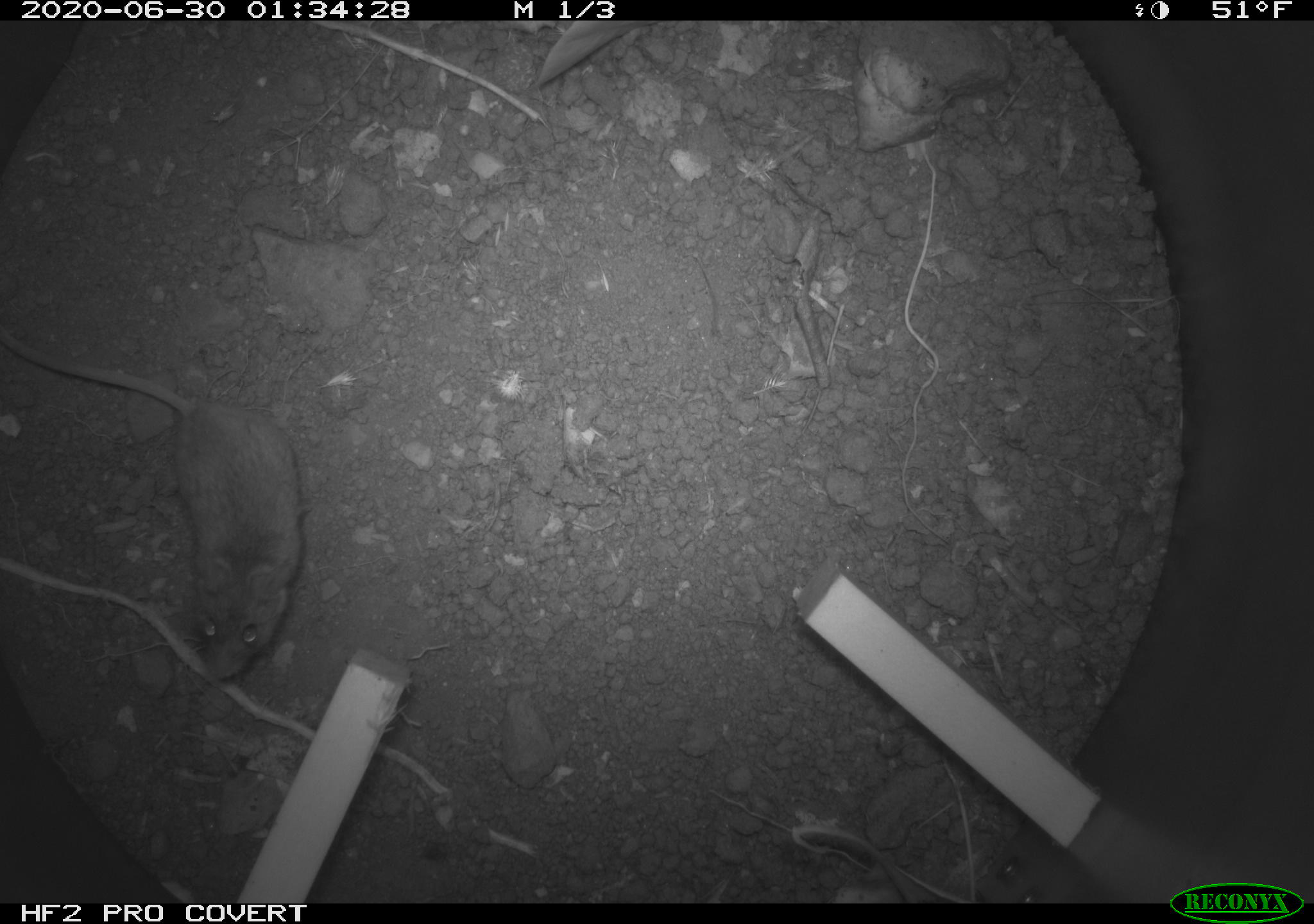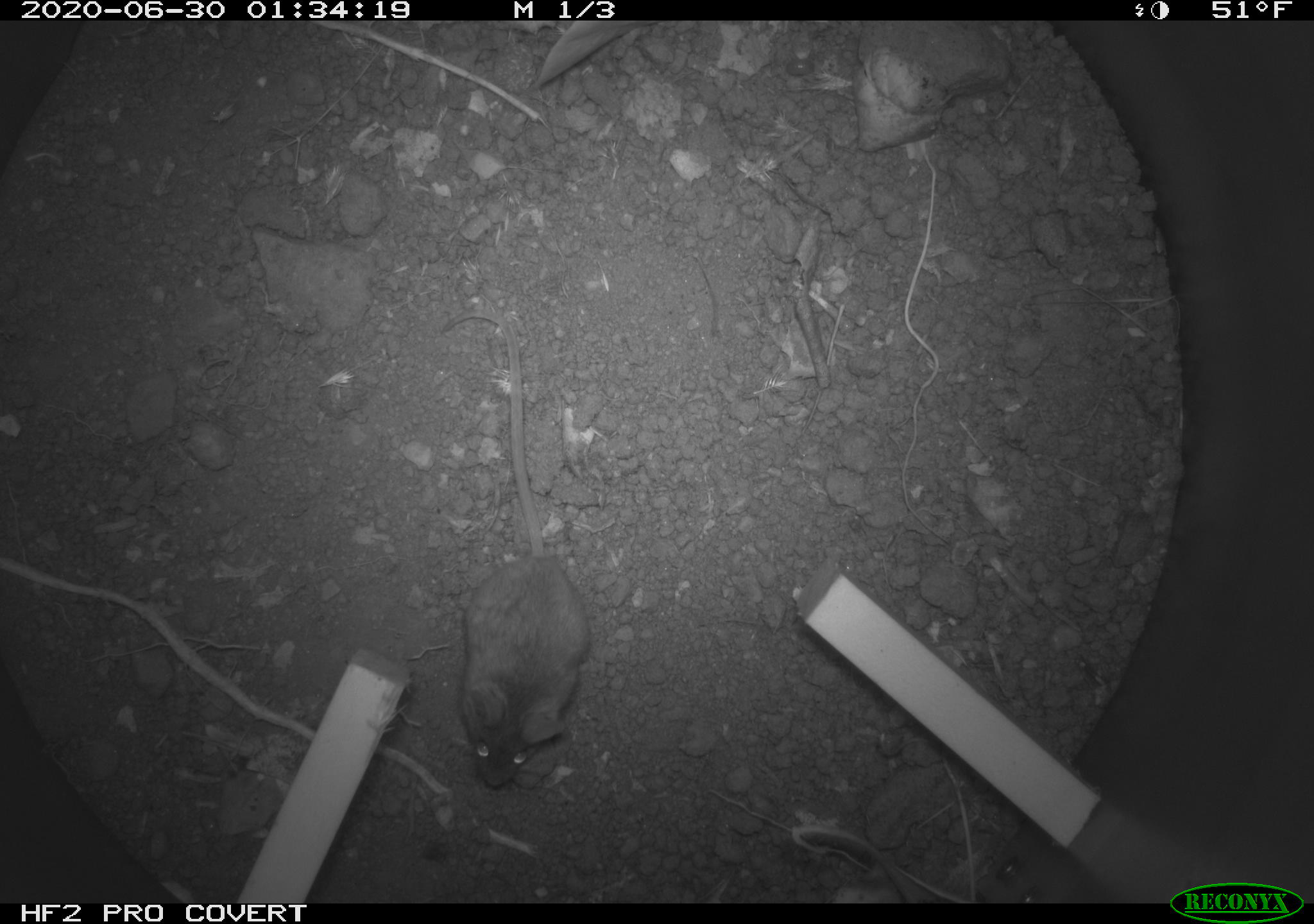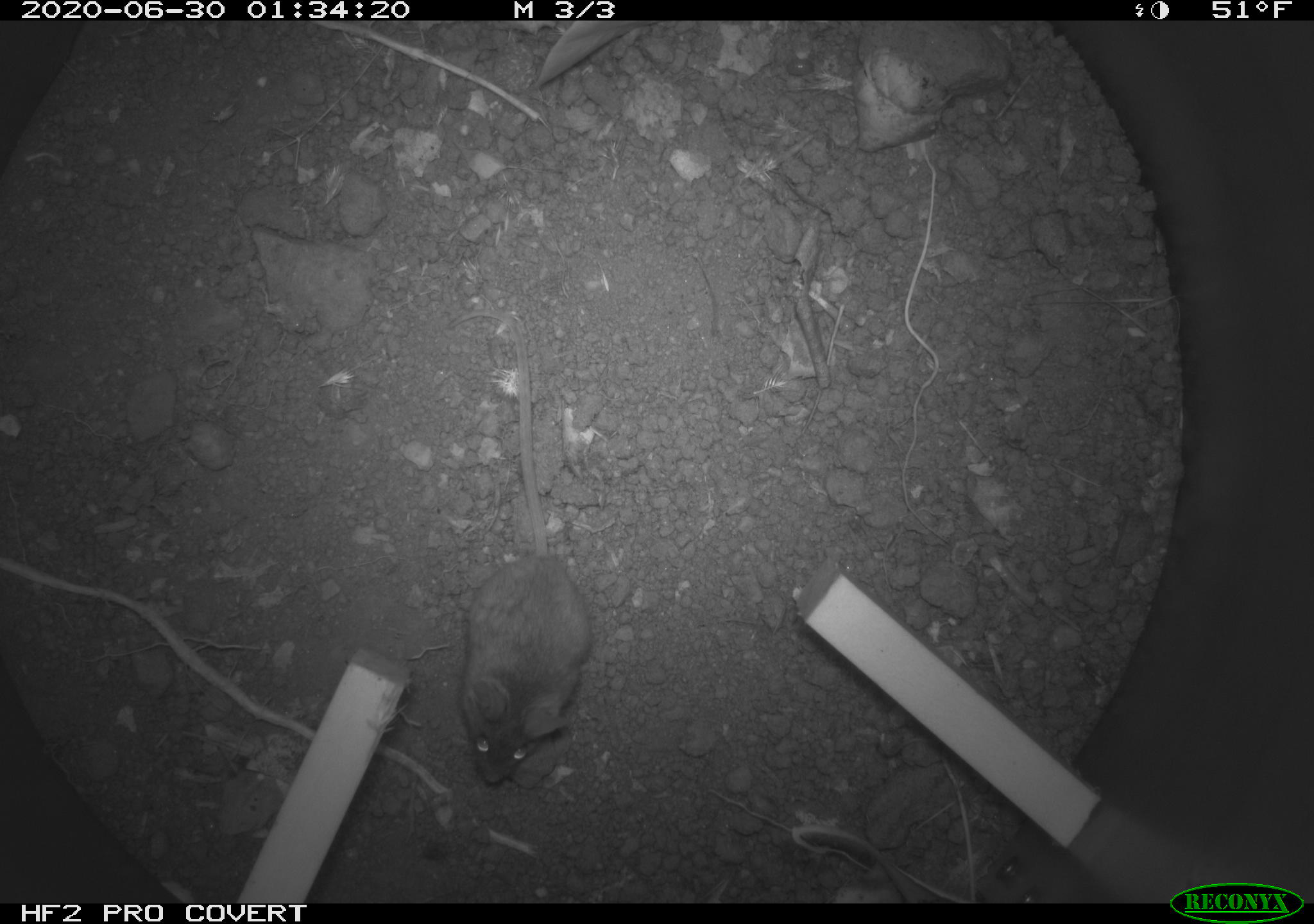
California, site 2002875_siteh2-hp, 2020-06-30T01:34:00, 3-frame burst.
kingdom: Animalia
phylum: Chordata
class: Mammalia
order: Rodentia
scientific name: Rodentia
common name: rodent